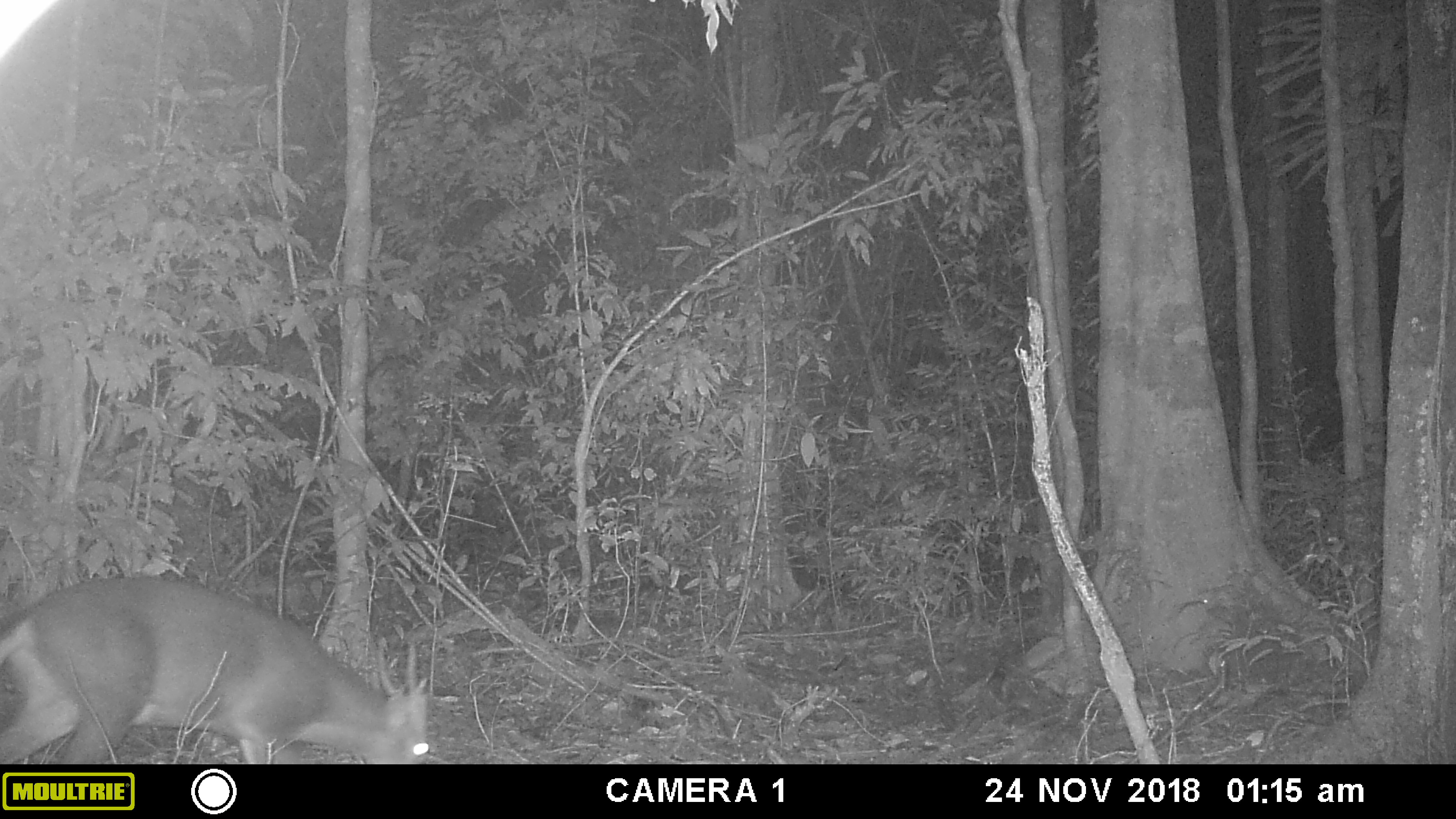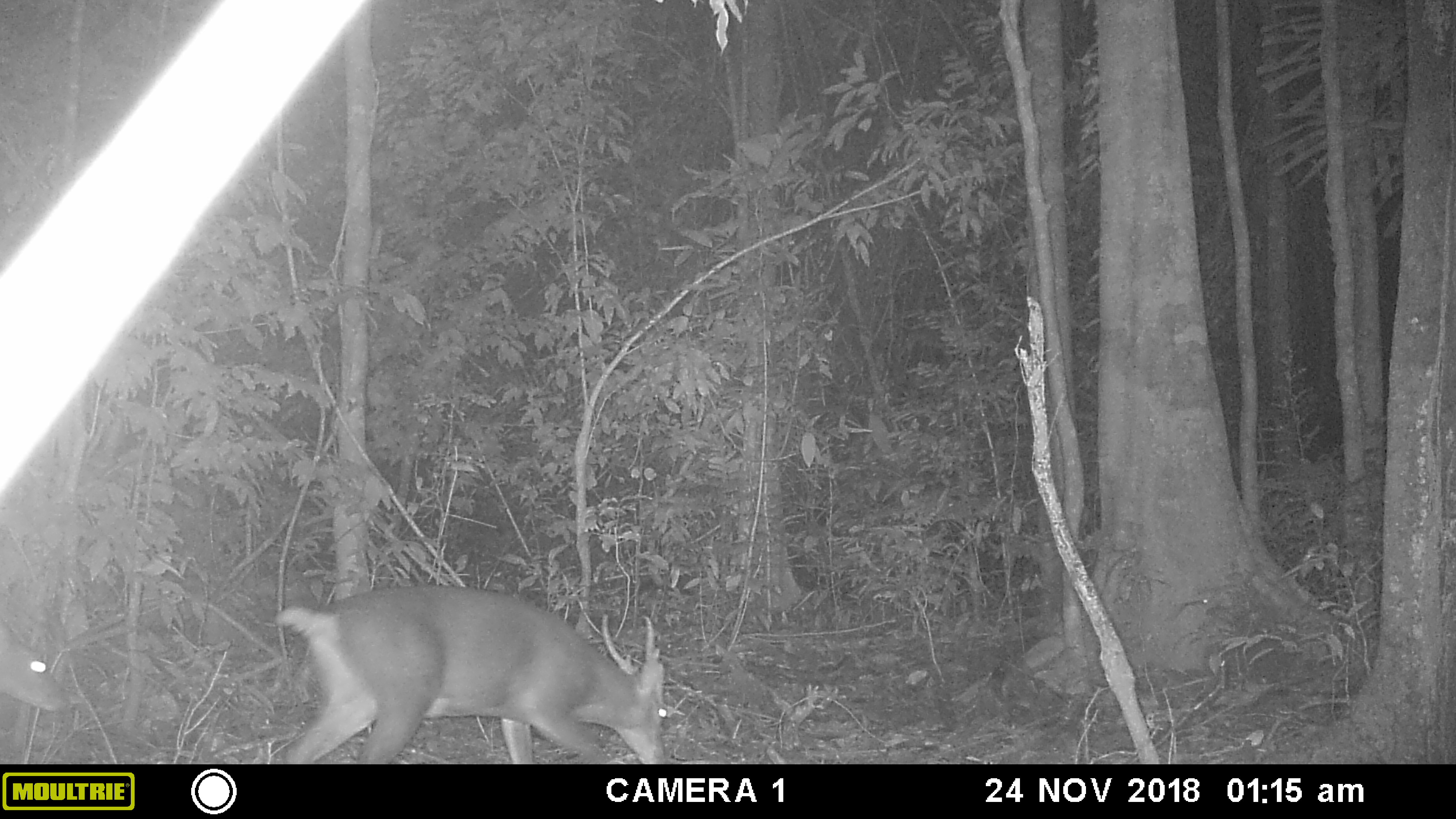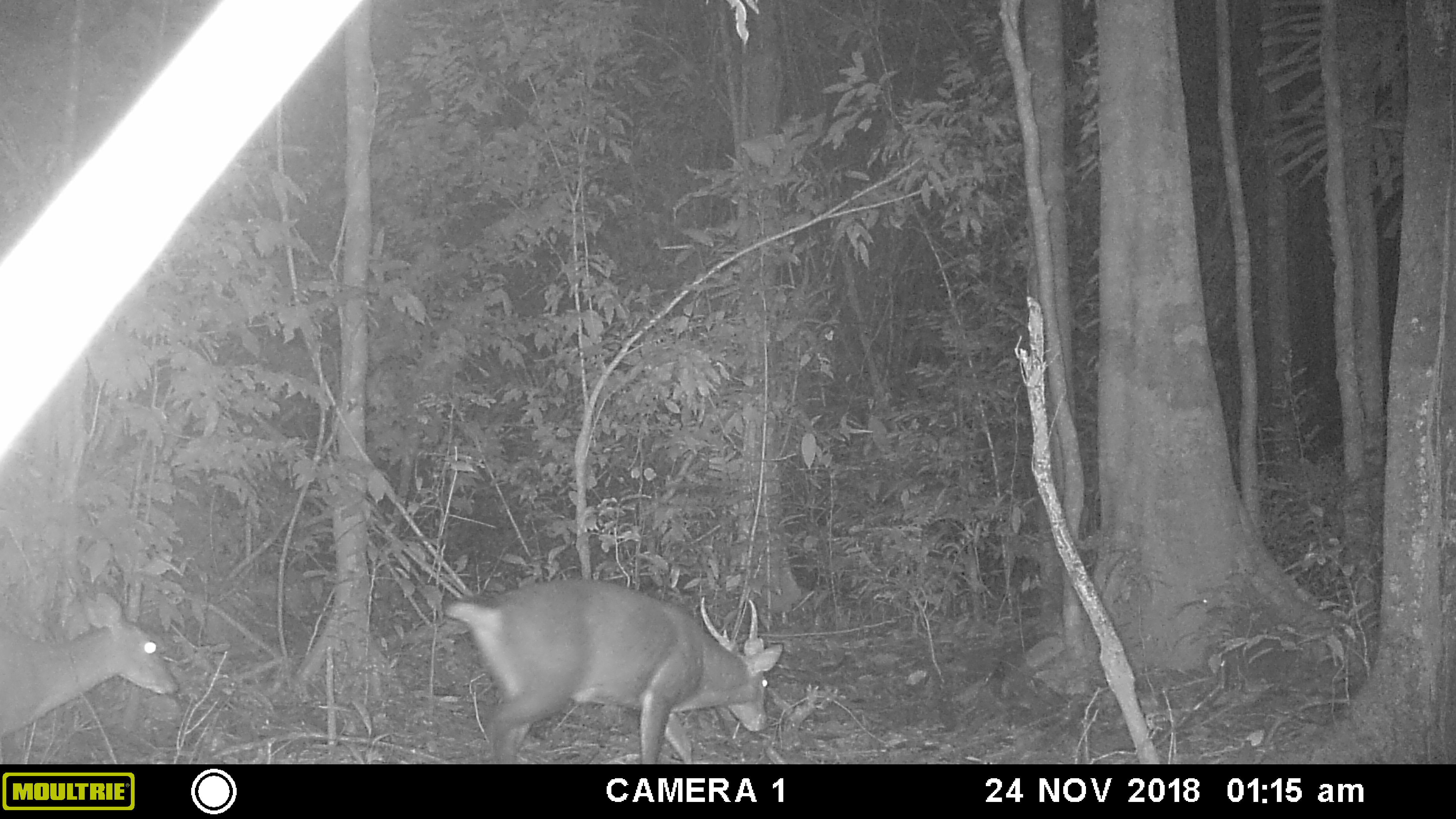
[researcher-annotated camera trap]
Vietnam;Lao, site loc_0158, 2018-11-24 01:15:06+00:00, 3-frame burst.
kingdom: Animalia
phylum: Chordata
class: Mammalia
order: Artiodactyla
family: Cervidae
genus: Muntiacus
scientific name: Muntiacus vuquangensis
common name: large-antlered muntjac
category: large antlered muntjac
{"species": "large antlered muntjac (large-antlered muntjac) (Muntiacus vuquangensis)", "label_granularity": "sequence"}